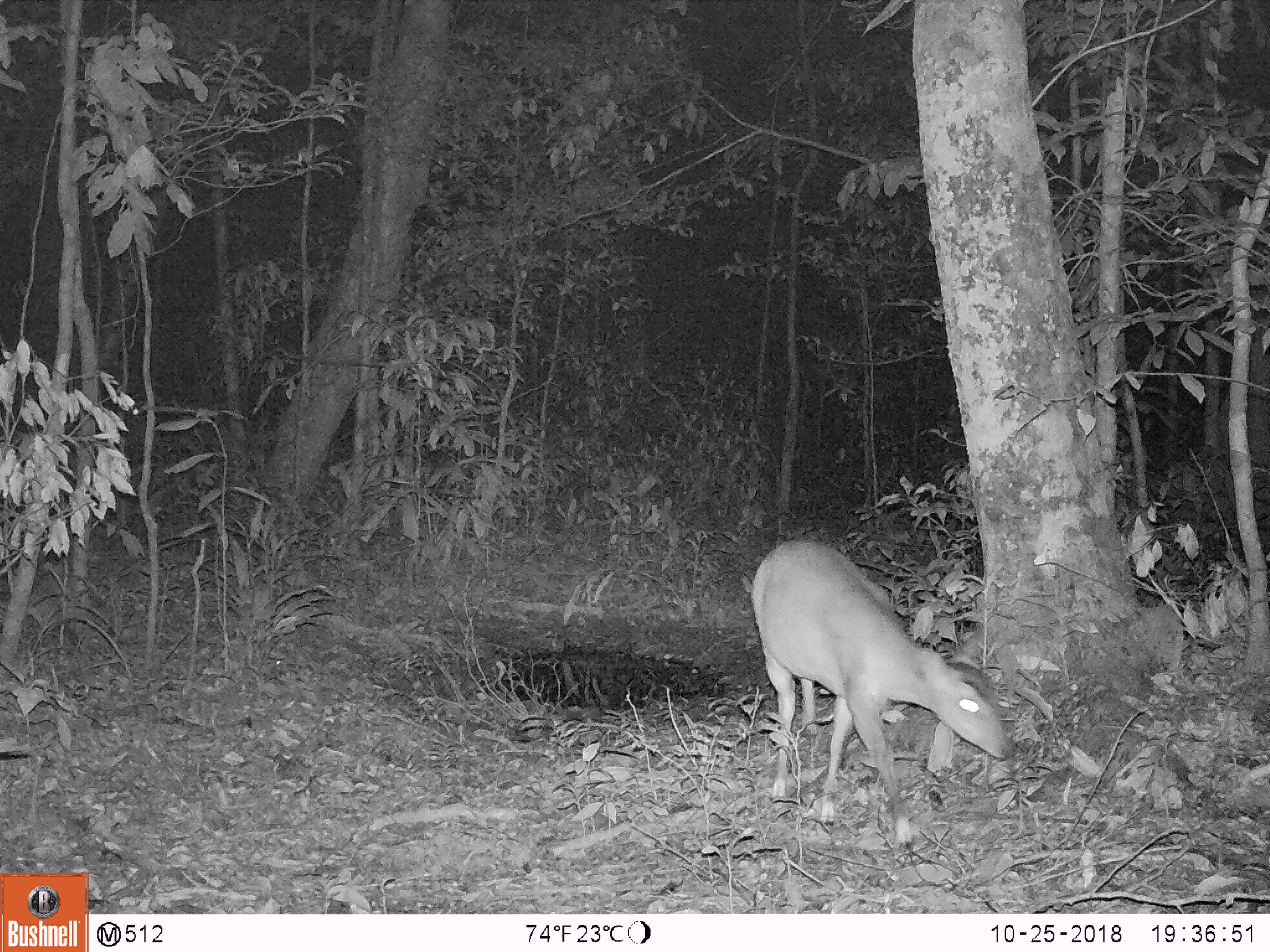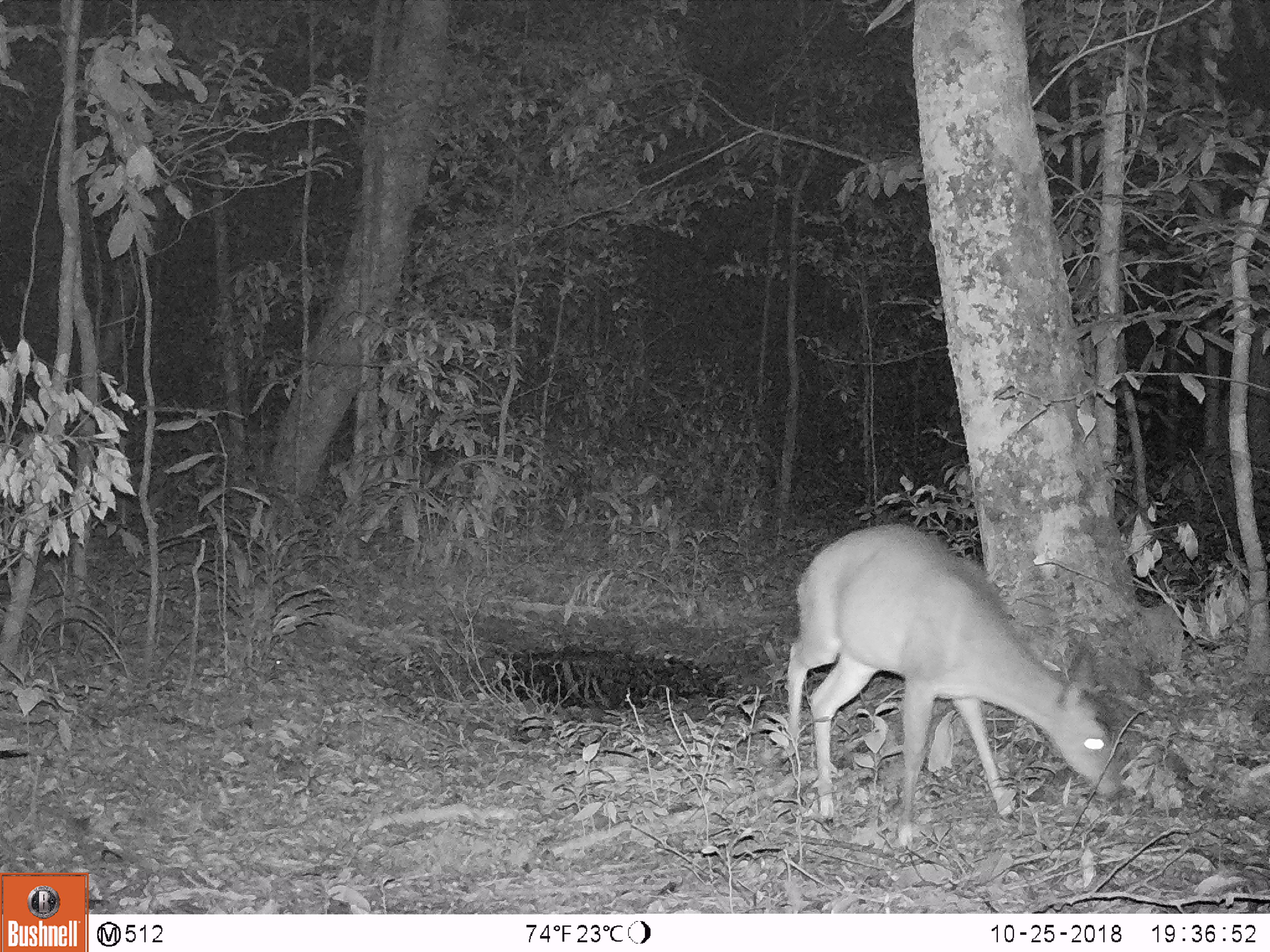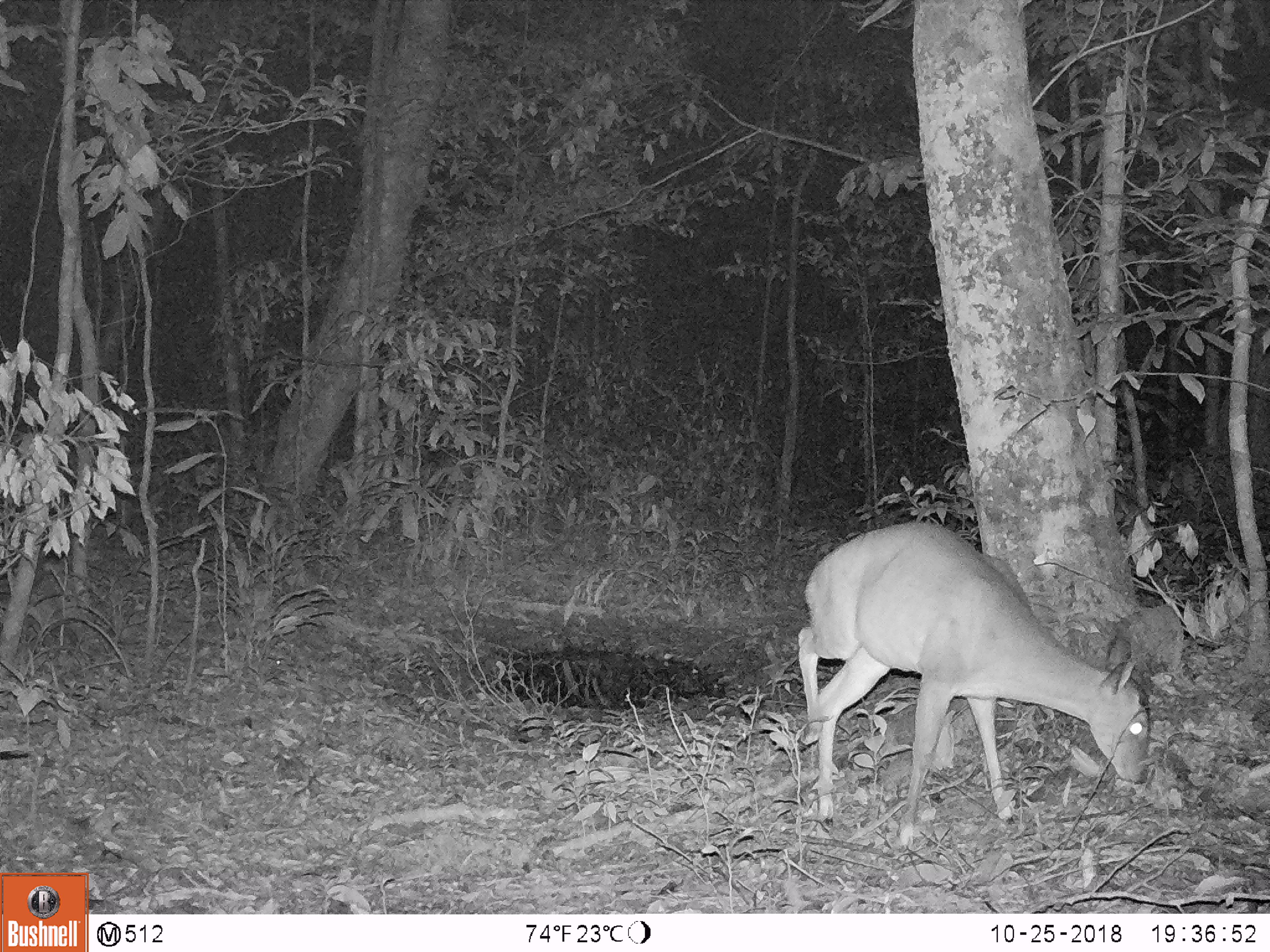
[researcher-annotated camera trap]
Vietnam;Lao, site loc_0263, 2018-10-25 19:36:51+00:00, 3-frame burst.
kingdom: Animalia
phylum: Chordata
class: Mammalia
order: Artiodactyla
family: Cervidae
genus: Muntiacus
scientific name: Muntiacus vuquangensis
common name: large-antlered muntjac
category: large antlered muntjac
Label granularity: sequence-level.